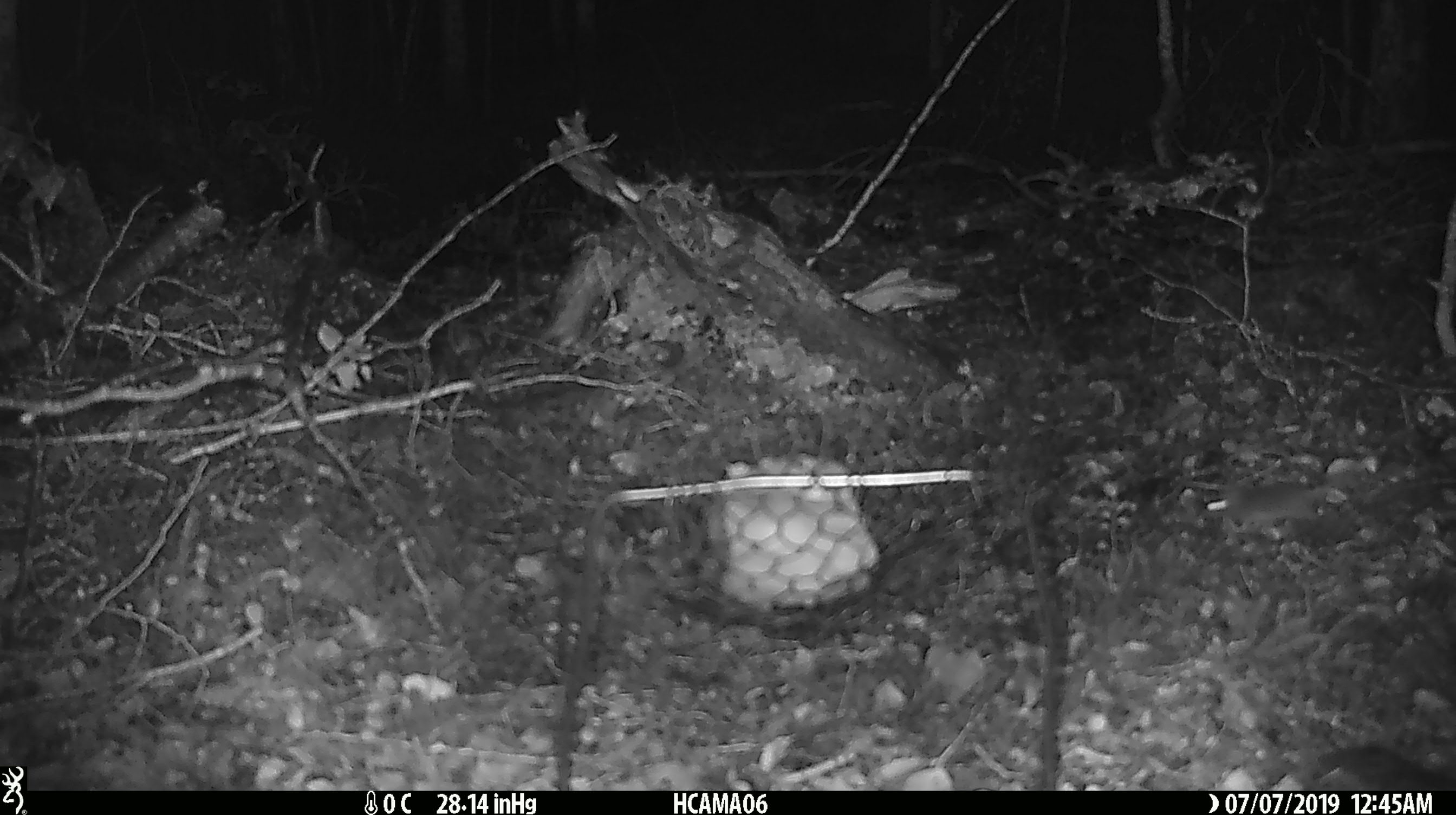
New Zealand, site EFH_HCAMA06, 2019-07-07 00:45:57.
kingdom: Animalia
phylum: Chordata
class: Mammalia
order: Rodentia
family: Muridae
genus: Mus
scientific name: Mus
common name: mouse